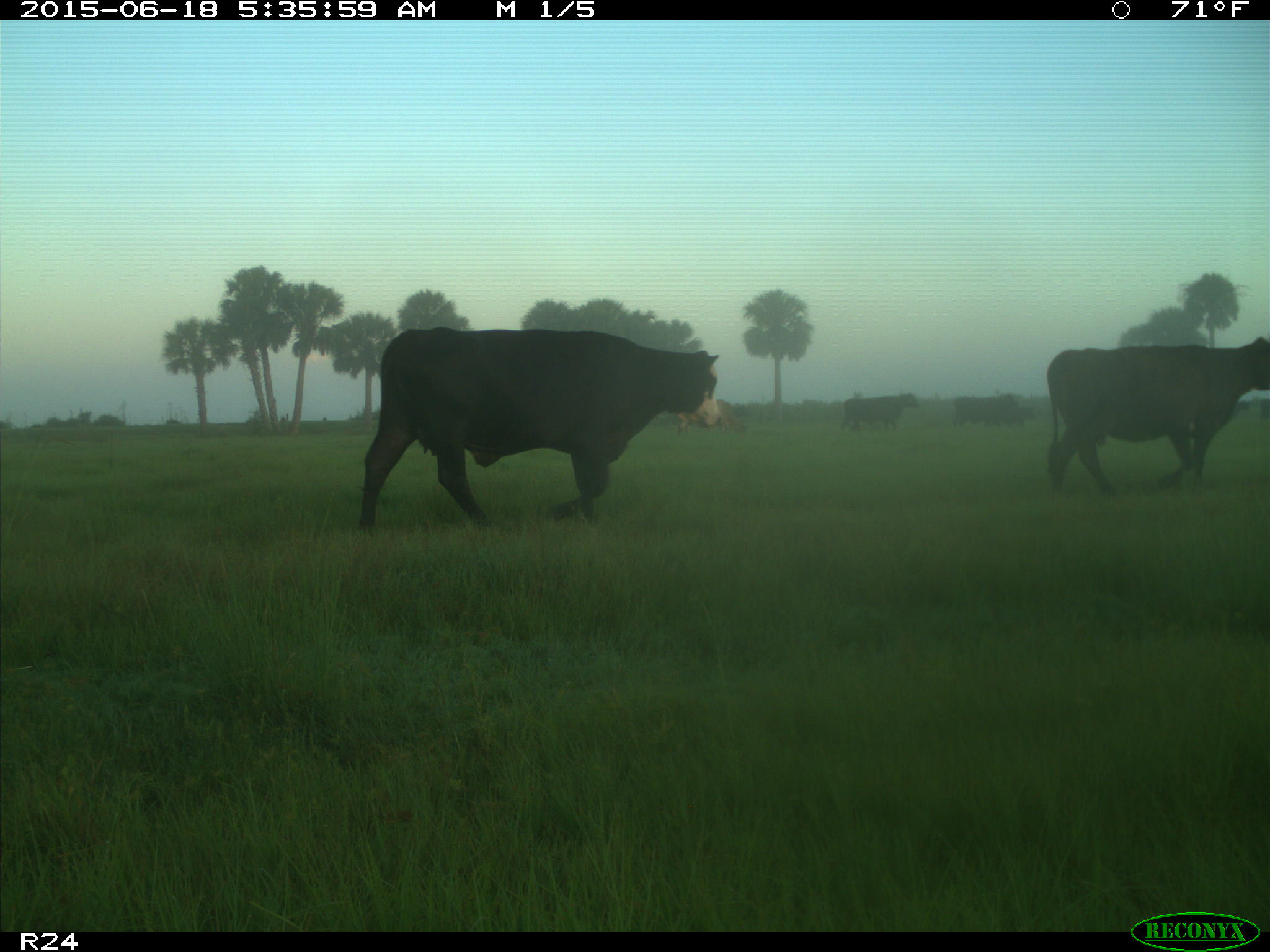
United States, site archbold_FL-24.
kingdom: Animalia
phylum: Chordata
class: Mammalia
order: Artiodactyla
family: Bovidae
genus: Bos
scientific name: Bos taurus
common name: domestic cow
Bos taurus (domestic cow).